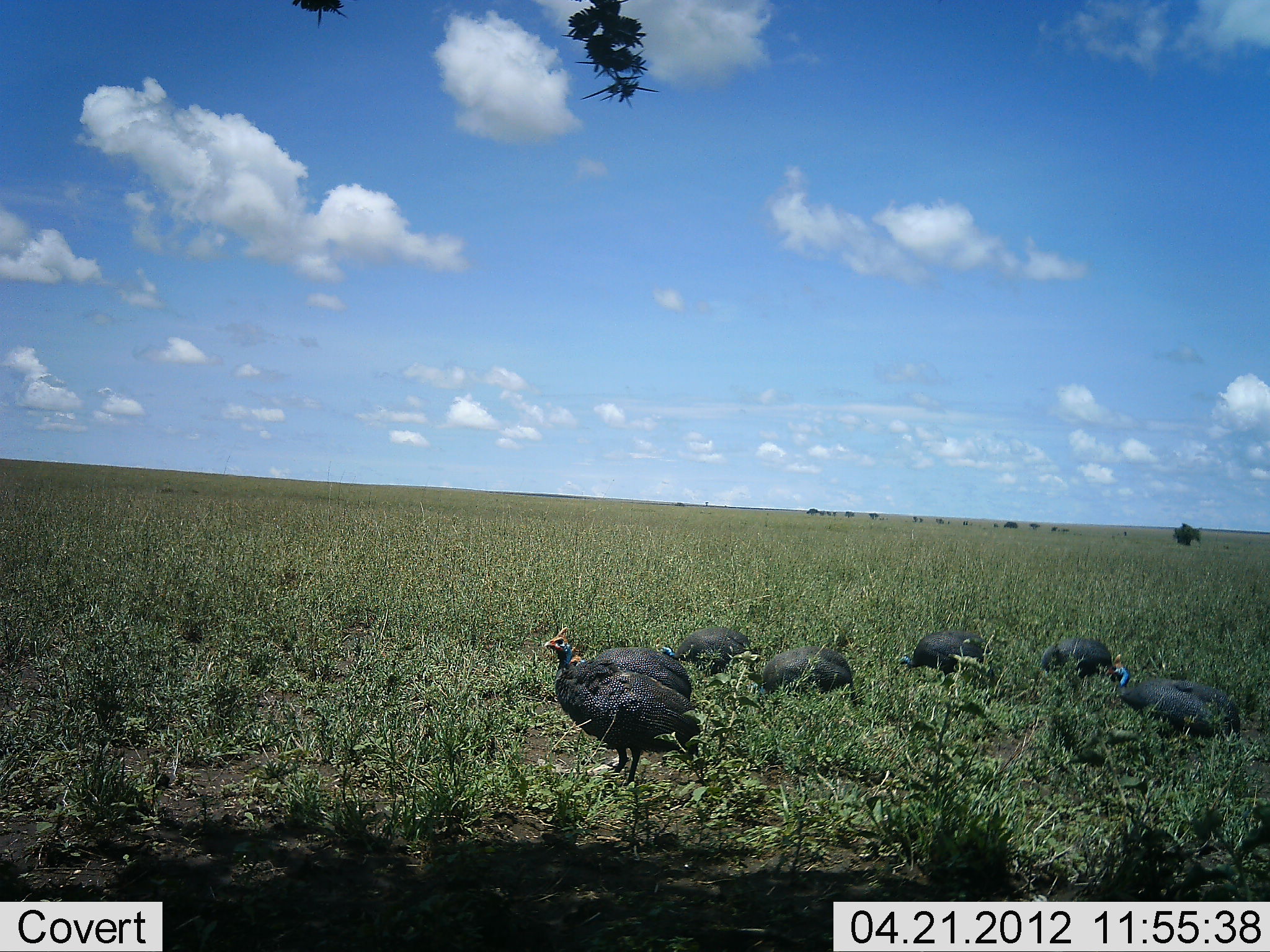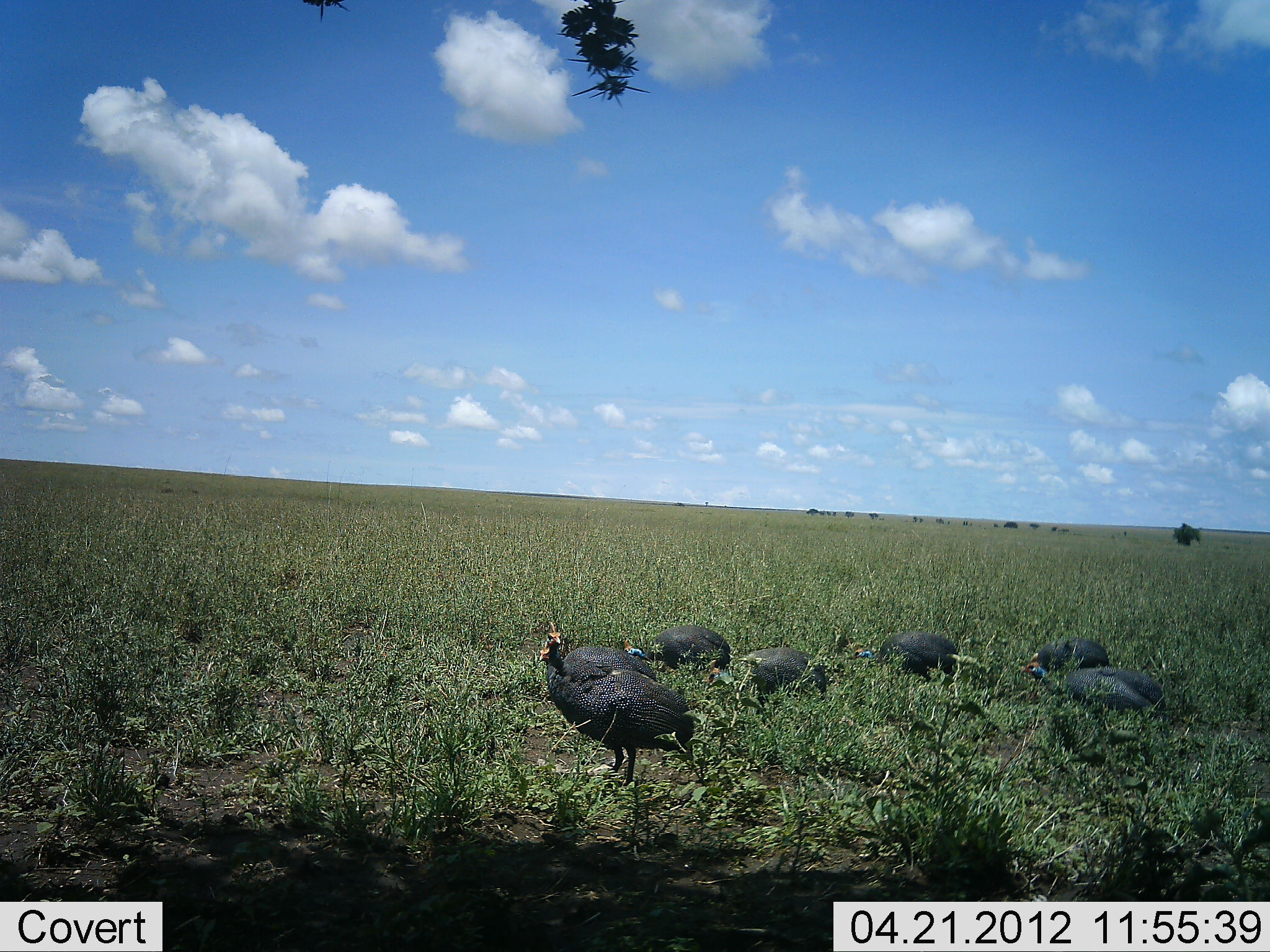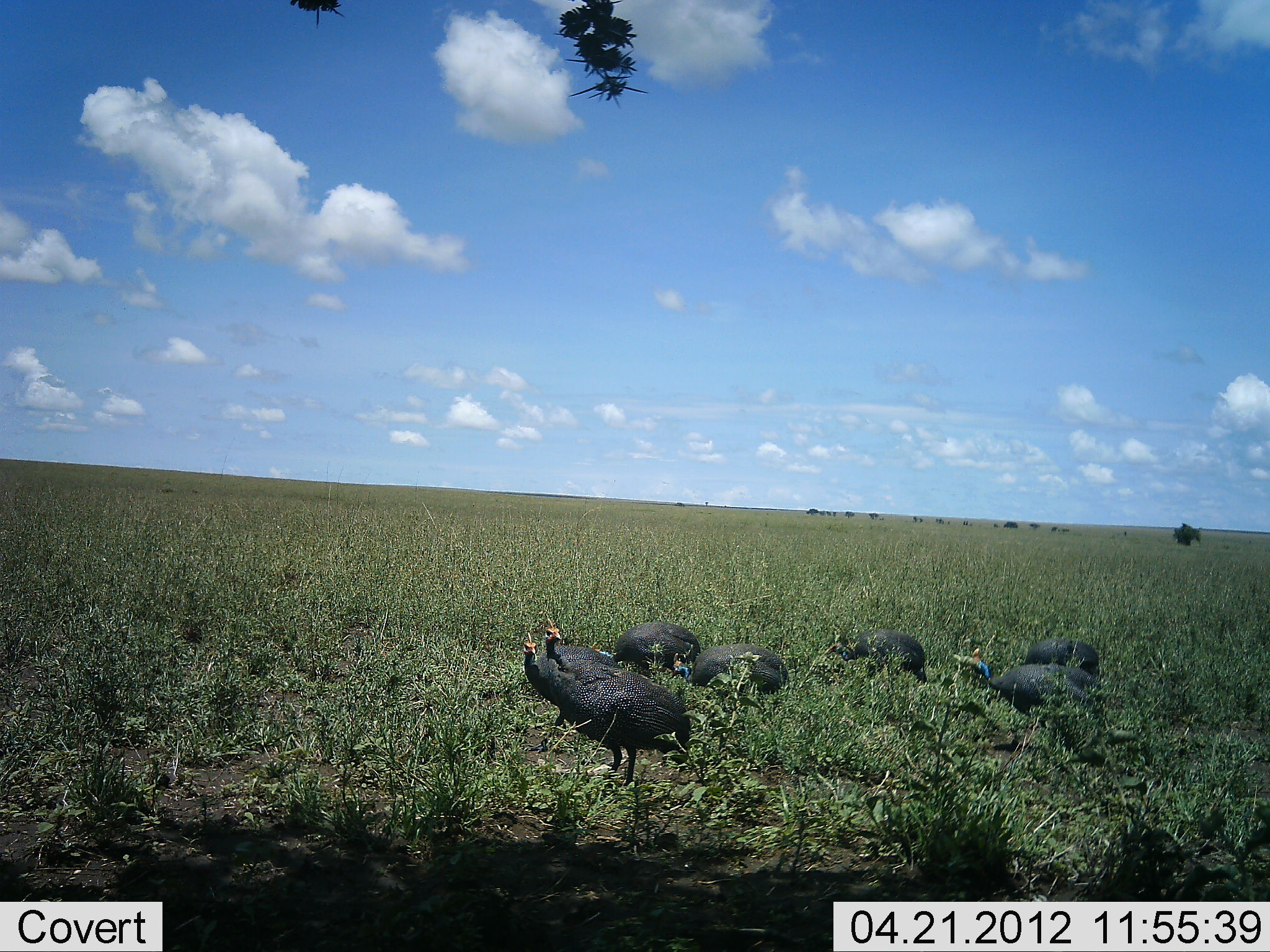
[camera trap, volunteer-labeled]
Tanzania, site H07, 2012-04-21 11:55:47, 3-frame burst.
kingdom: Animalia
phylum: Chordata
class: Aves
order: Galliformes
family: Numididae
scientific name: Numididae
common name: guinea fowl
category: guineafowl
Guineafowl (guinea fowl) (Numididae), count 7. Behavior (volunteer vote fractions): standing 32%, resting 9%, moving 77%, interacting 0%. Young present (vote fraction): 0%. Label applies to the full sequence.